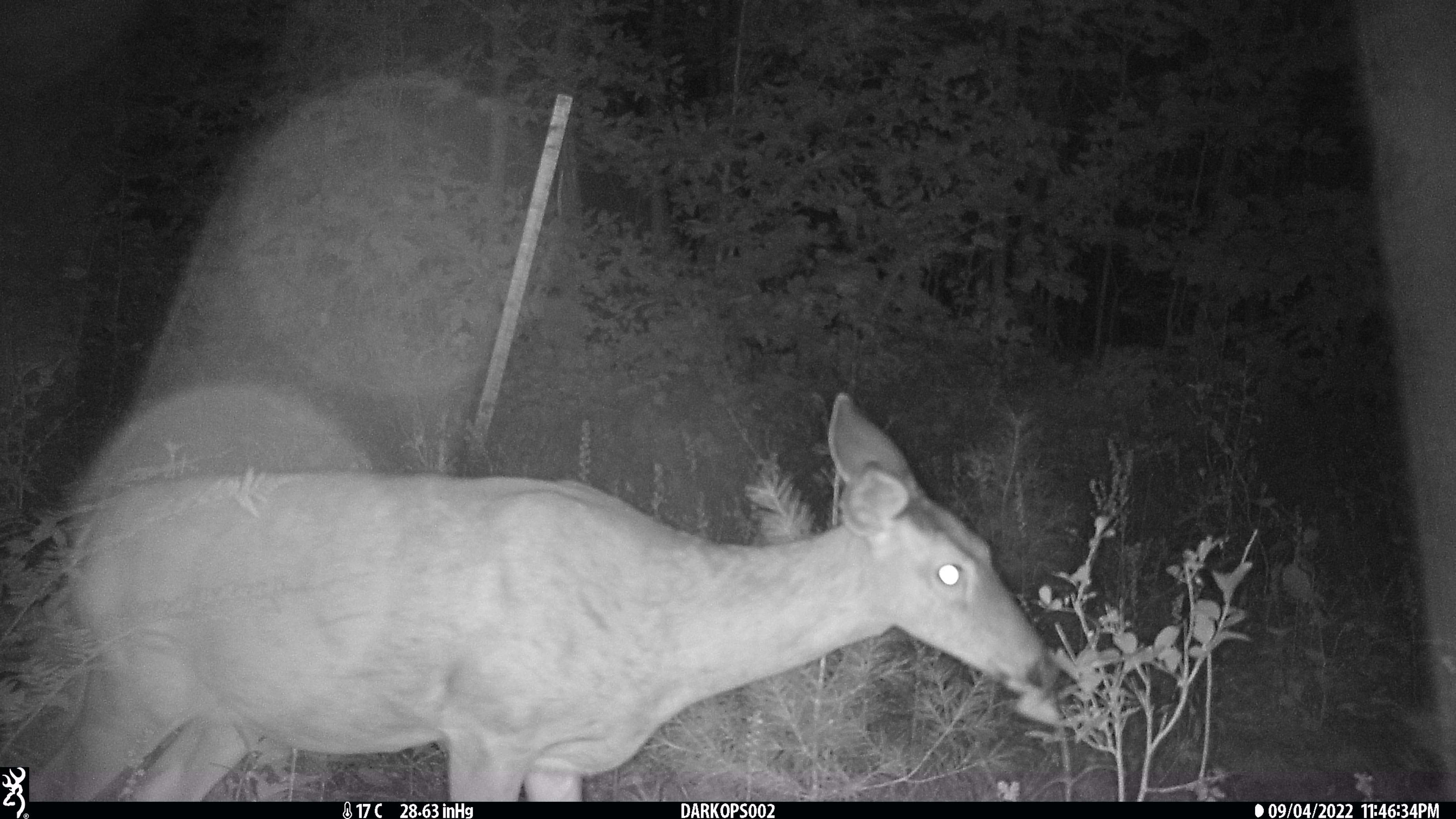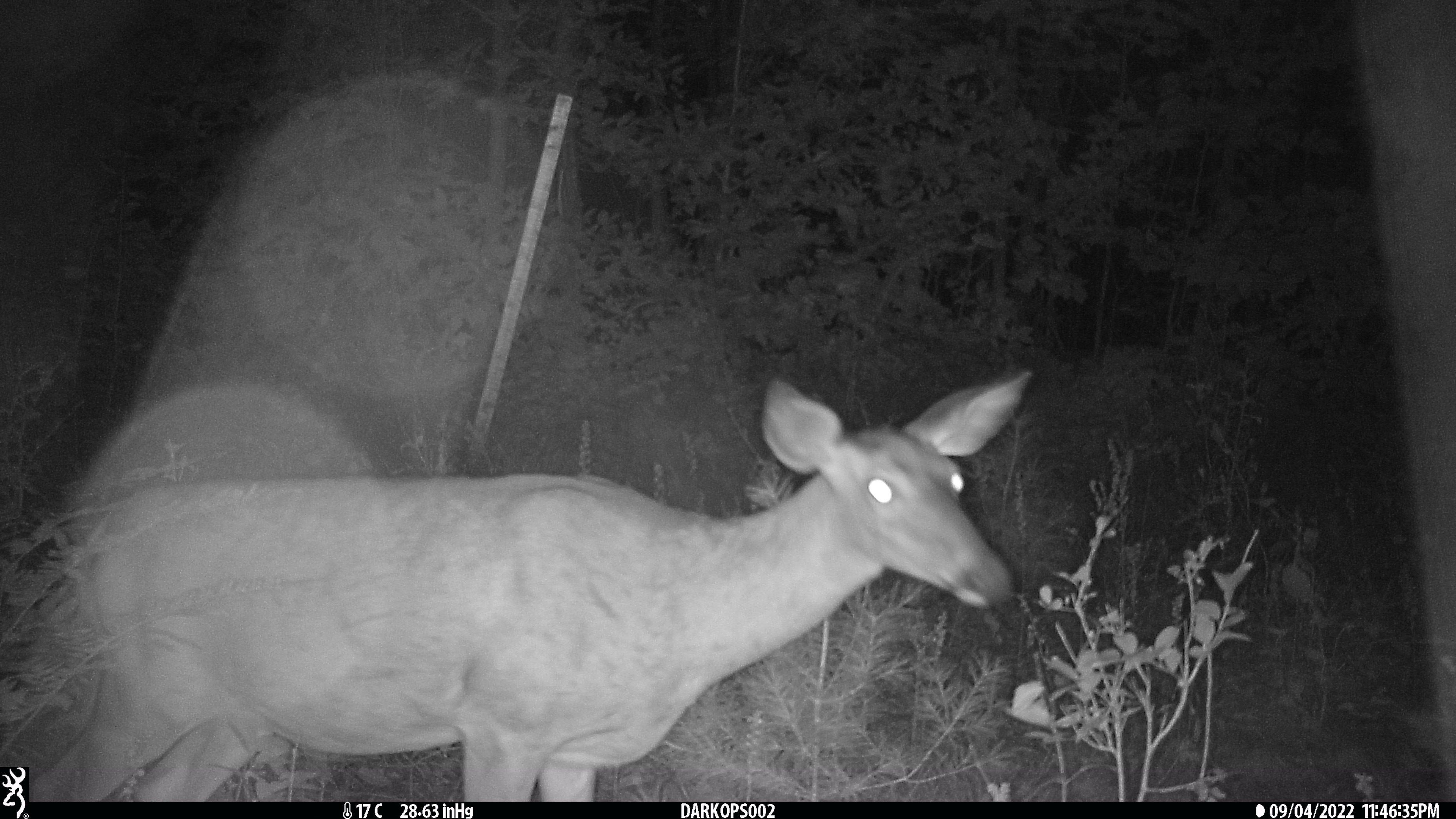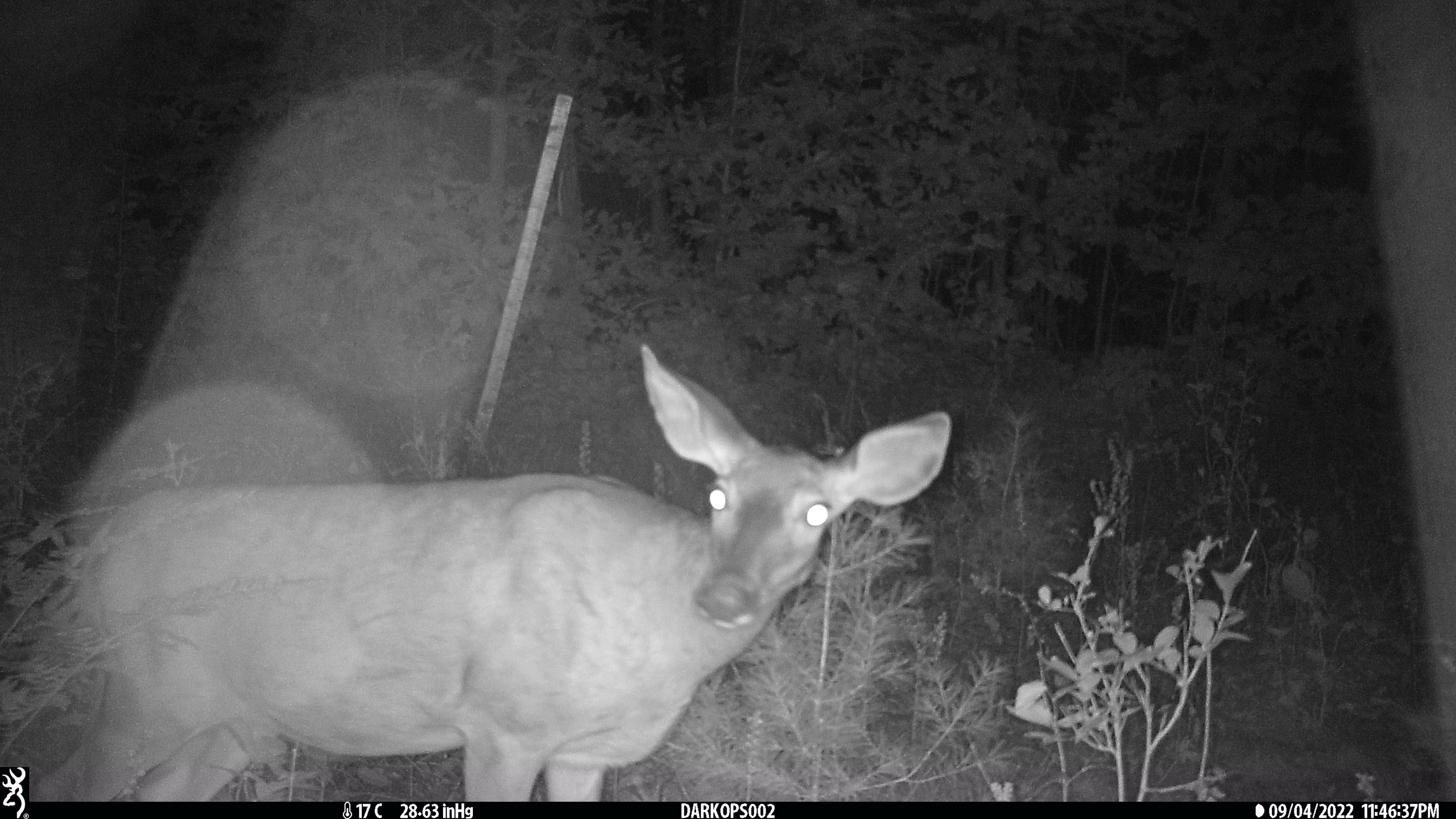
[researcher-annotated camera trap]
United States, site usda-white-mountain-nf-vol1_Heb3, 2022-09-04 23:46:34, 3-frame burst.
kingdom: Animalia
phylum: Chordata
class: Mammalia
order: Artiodactyla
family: Cervidae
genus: Odocoileus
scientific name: Odocoileus virginianus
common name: white-tailed deer